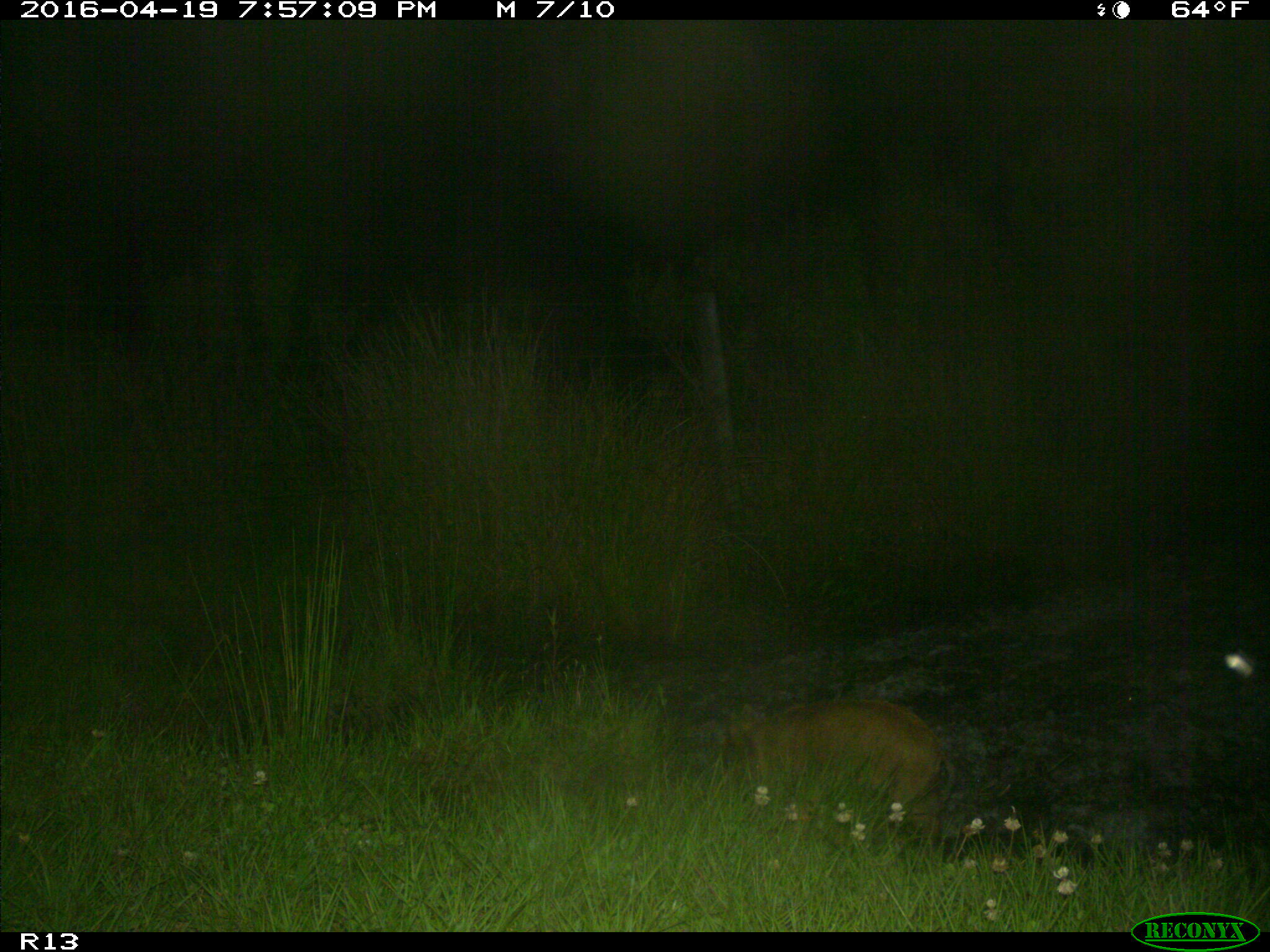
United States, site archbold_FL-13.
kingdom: Animalia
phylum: Chordata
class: Mammalia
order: Artiodactyla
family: Suidae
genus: Sus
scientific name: Sus scrofa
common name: wild boar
Sus scrofa (wild boar).